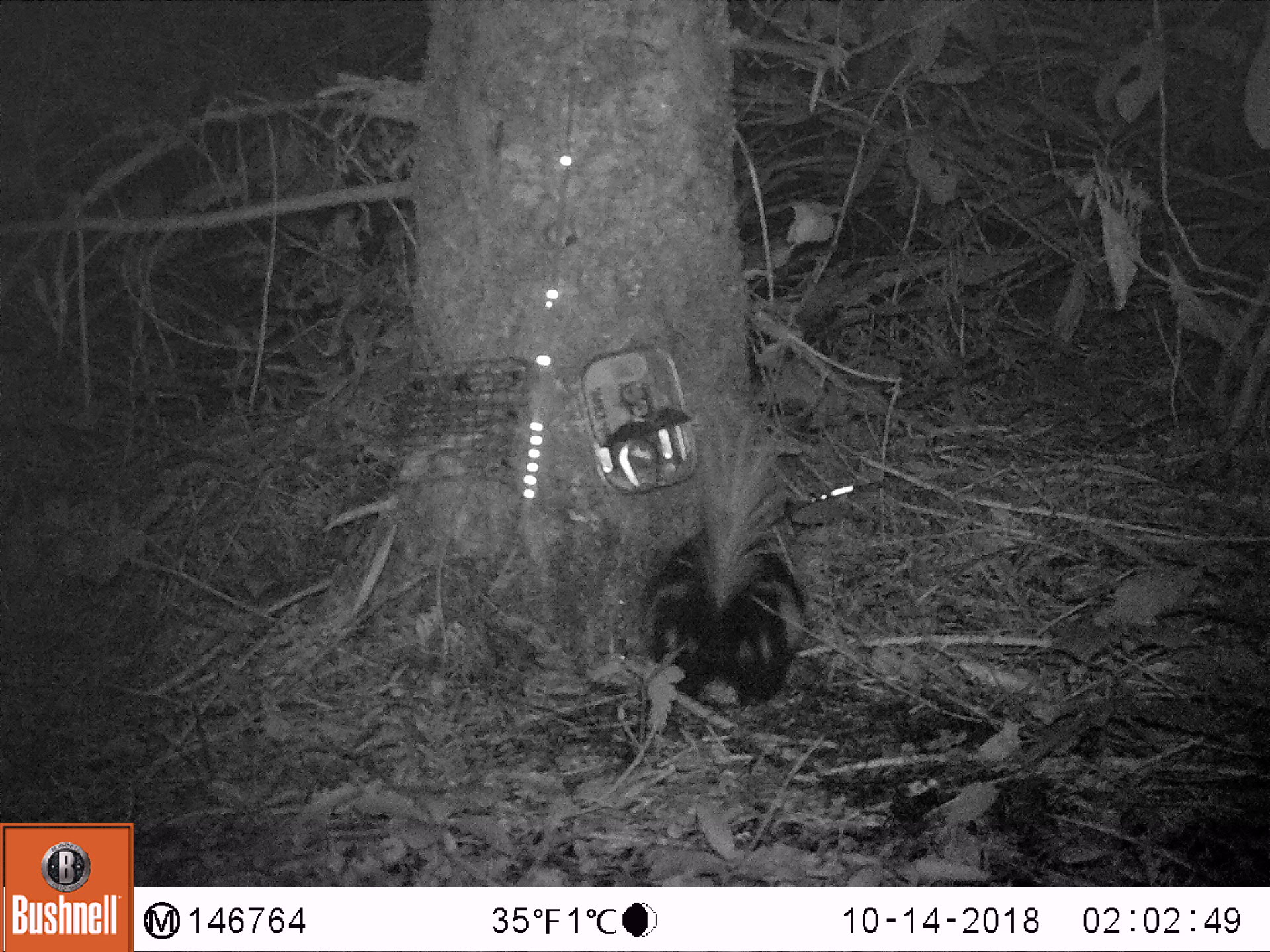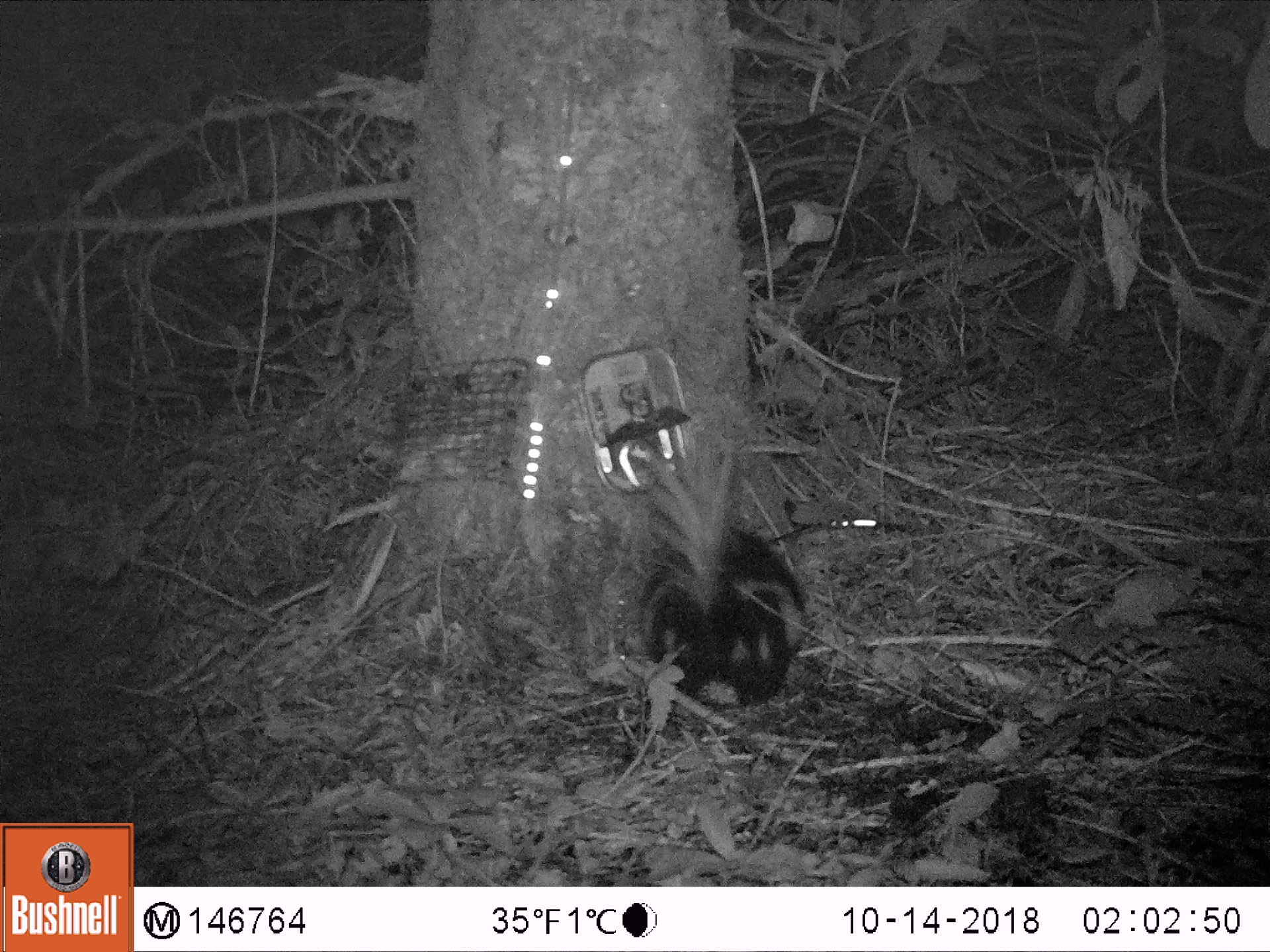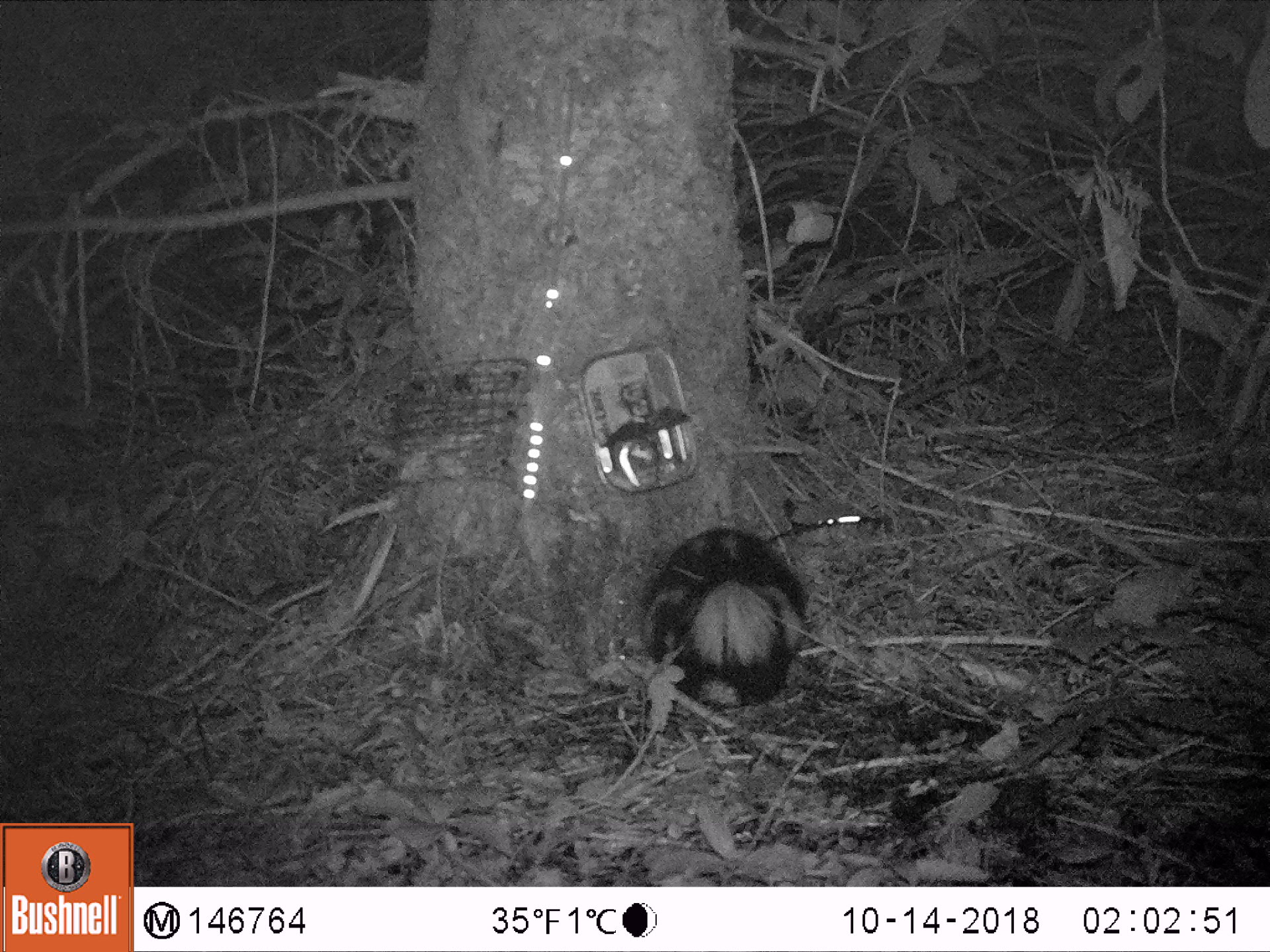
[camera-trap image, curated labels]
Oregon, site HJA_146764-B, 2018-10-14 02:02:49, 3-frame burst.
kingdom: Animalia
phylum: Chordata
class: Mammalia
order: Carnivora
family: Mephitidae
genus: Spilogale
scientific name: Spilogale gracilis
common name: western spotted skunk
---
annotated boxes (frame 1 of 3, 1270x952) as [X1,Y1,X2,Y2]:
western spotted skunk: [632,400,844,699]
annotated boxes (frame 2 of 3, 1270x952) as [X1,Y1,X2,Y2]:
western spotted skunk: [607,396,841,732]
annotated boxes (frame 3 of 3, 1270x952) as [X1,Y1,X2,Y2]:
western spotted skunk: [630,495,830,725]